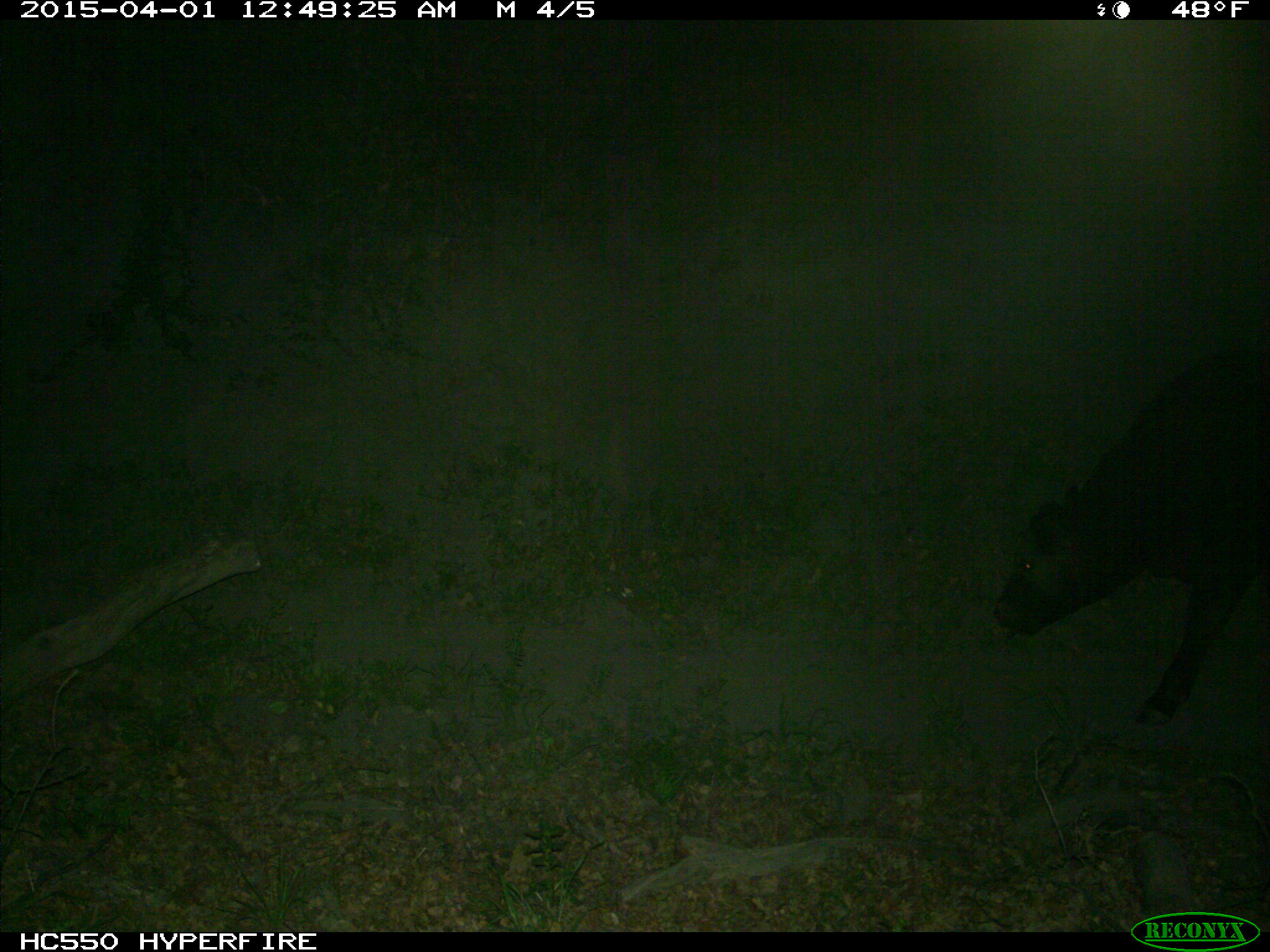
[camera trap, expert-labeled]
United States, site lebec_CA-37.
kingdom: Animalia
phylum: Chordata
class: Mammalia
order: Artiodactyla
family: Bovidae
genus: Bos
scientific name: Bos taurus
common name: domestic cow